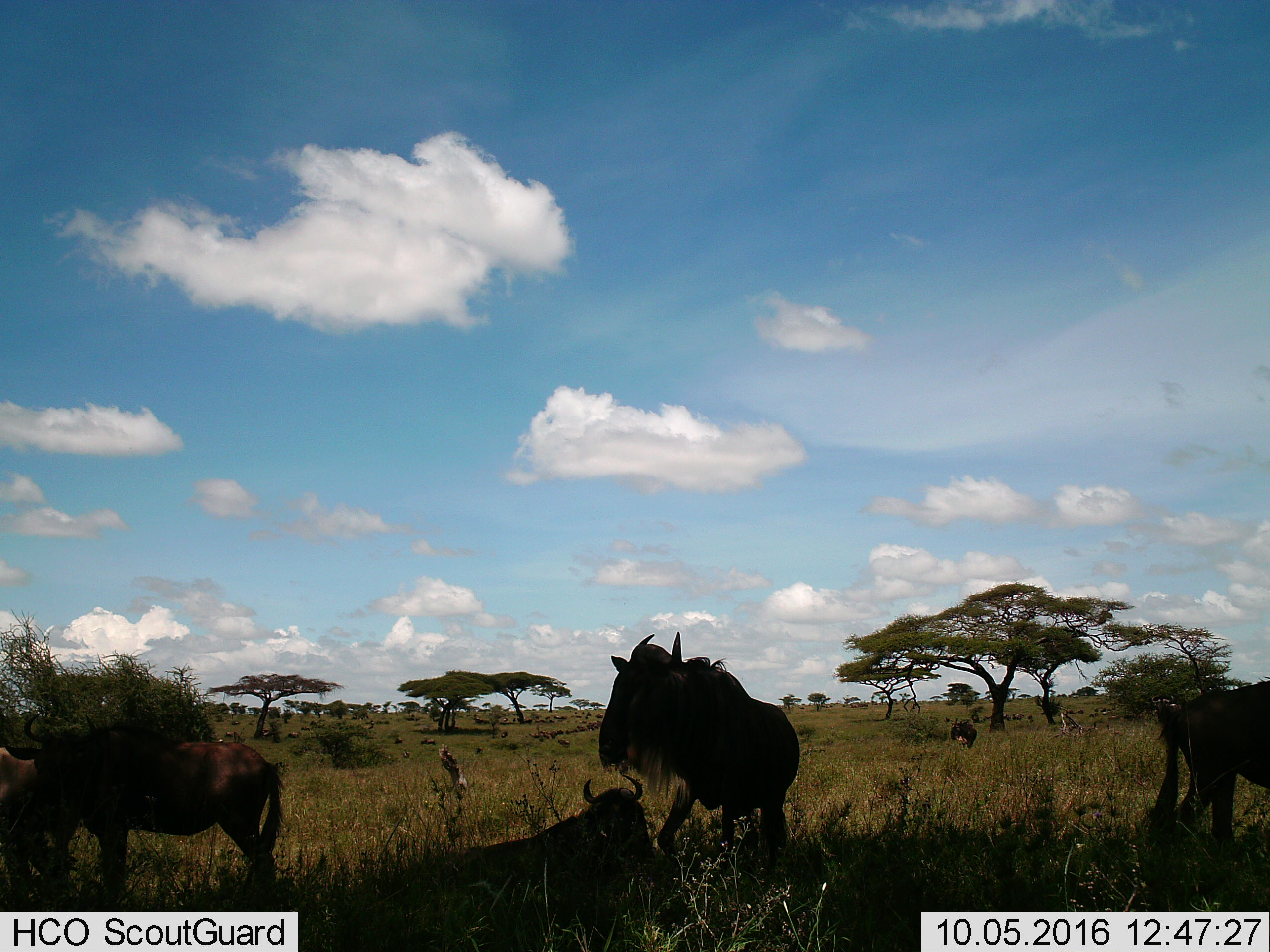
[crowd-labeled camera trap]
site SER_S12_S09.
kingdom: Animalia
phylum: Chordata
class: Mammalia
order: Artiodactyla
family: Bovidae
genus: Connochaetes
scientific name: Connochaetes taurinus taurinus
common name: blue wildebeest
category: wildebeestblue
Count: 11-50.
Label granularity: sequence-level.